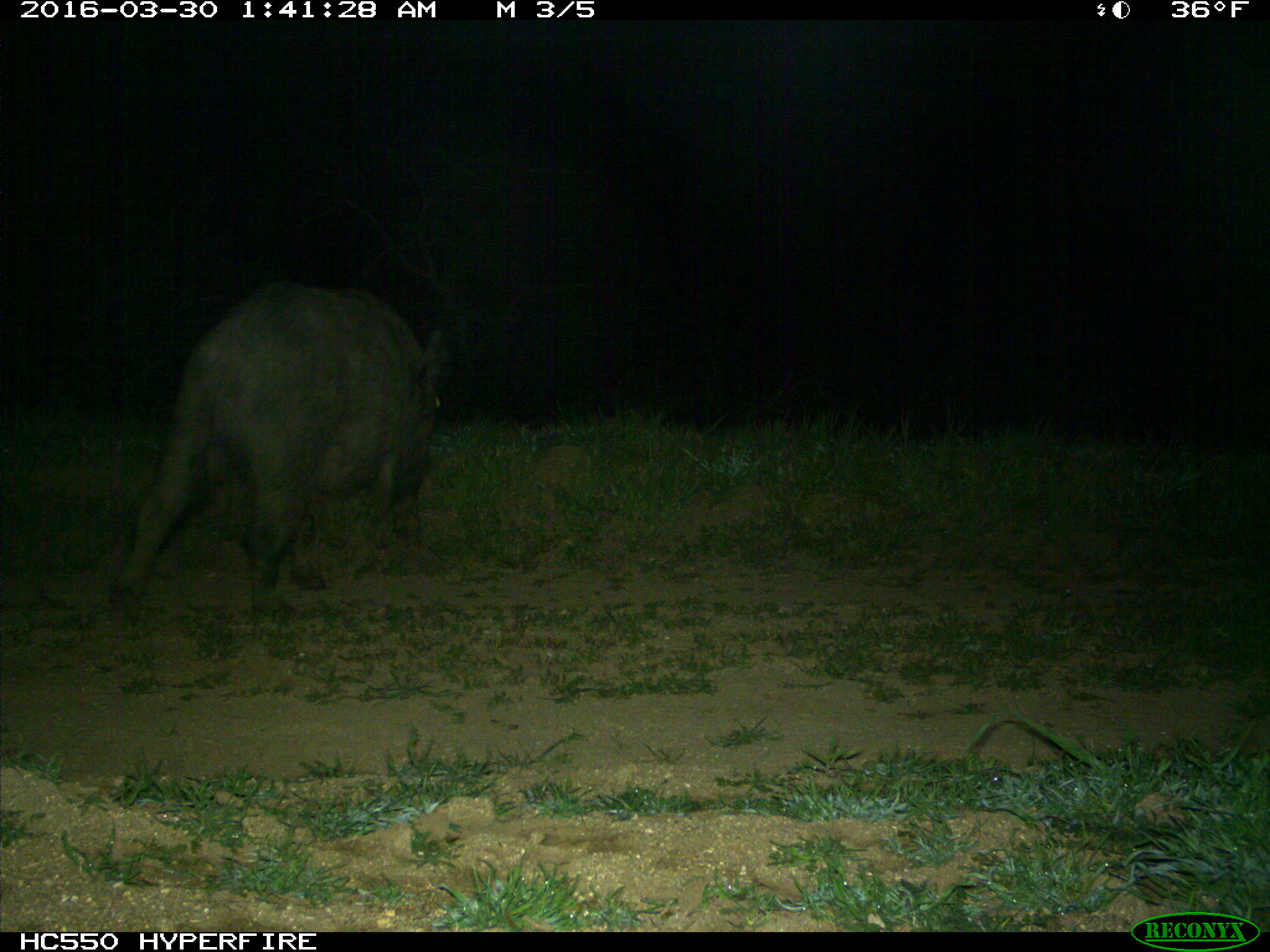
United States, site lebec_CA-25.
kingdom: Animalia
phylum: Chordata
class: Mammalia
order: Artiodactyla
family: Suidae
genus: Sus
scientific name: Sus scrofa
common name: wild boar